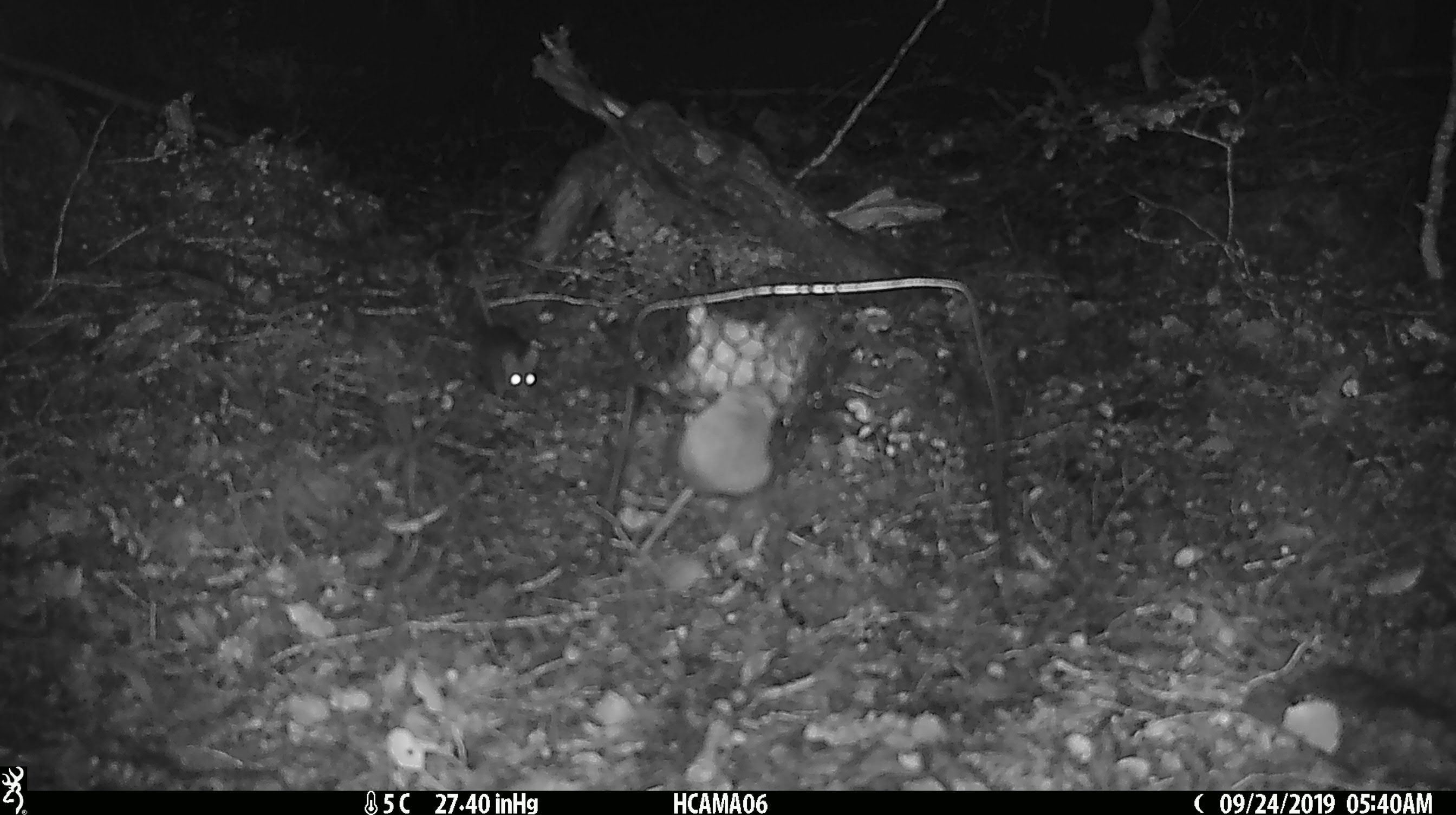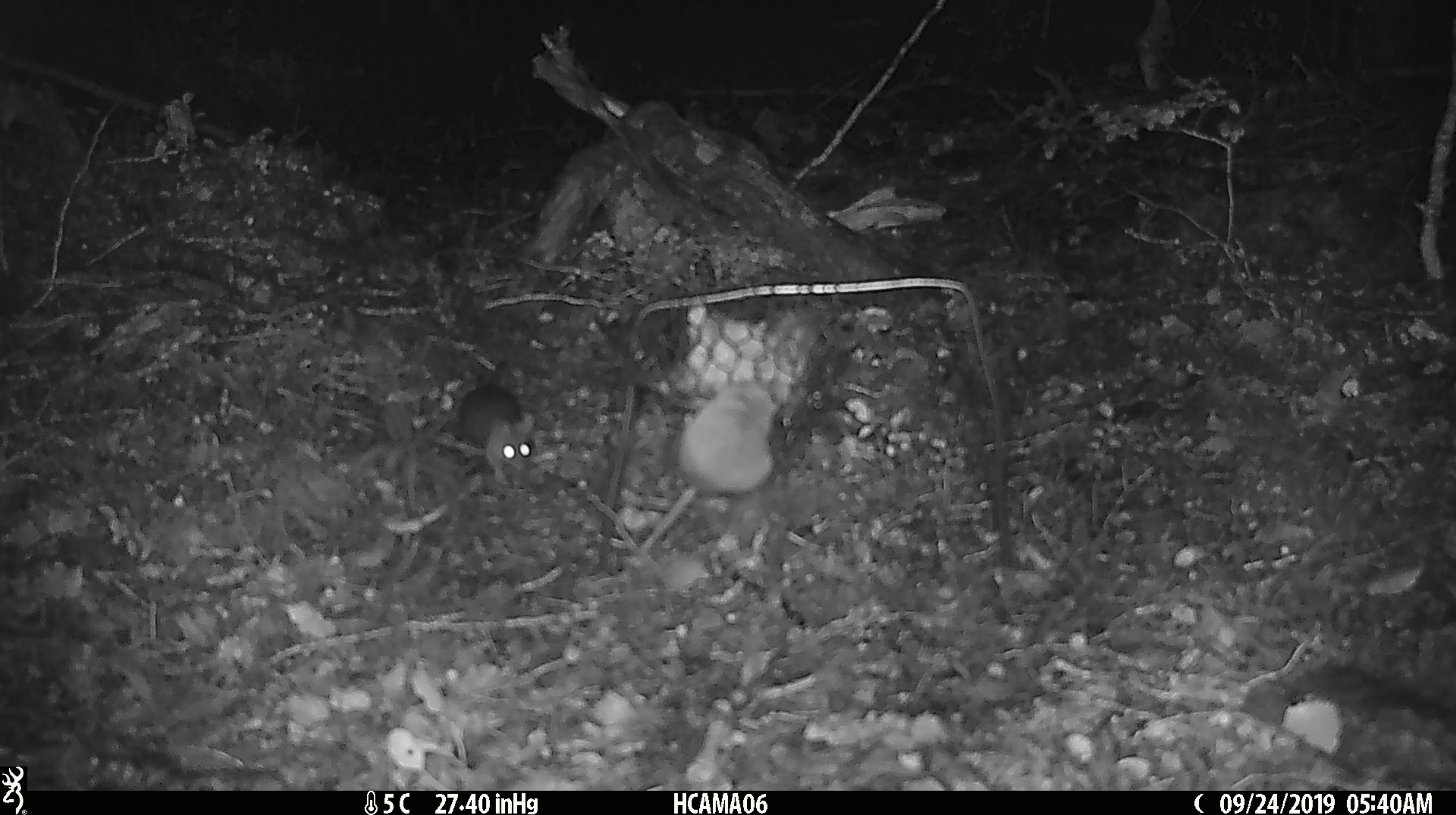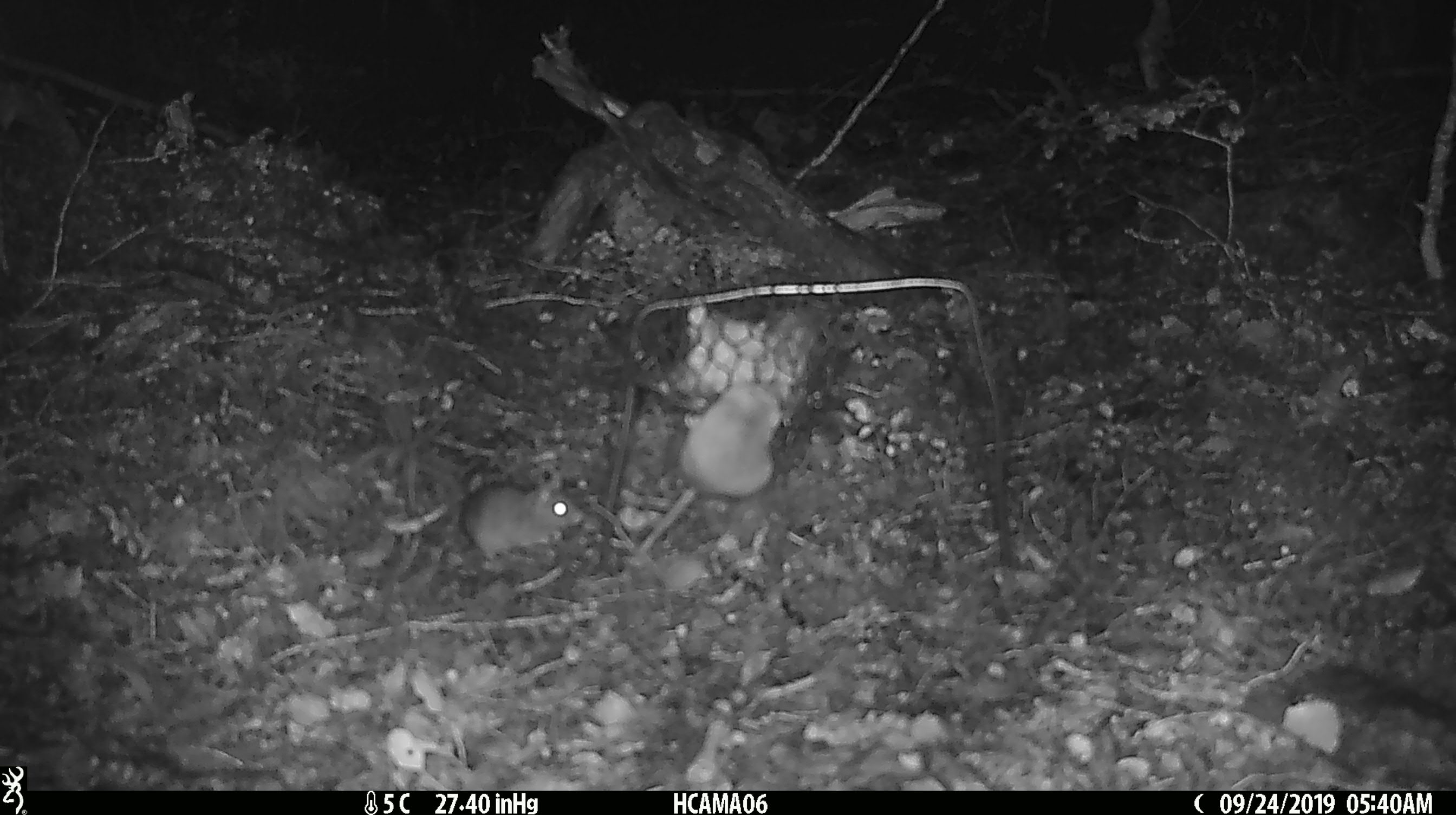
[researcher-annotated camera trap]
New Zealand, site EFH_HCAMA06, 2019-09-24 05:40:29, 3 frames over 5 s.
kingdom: Animalia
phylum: Chordata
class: Mammalia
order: Rodentia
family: Muridae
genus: Rattus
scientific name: Rattus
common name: rat